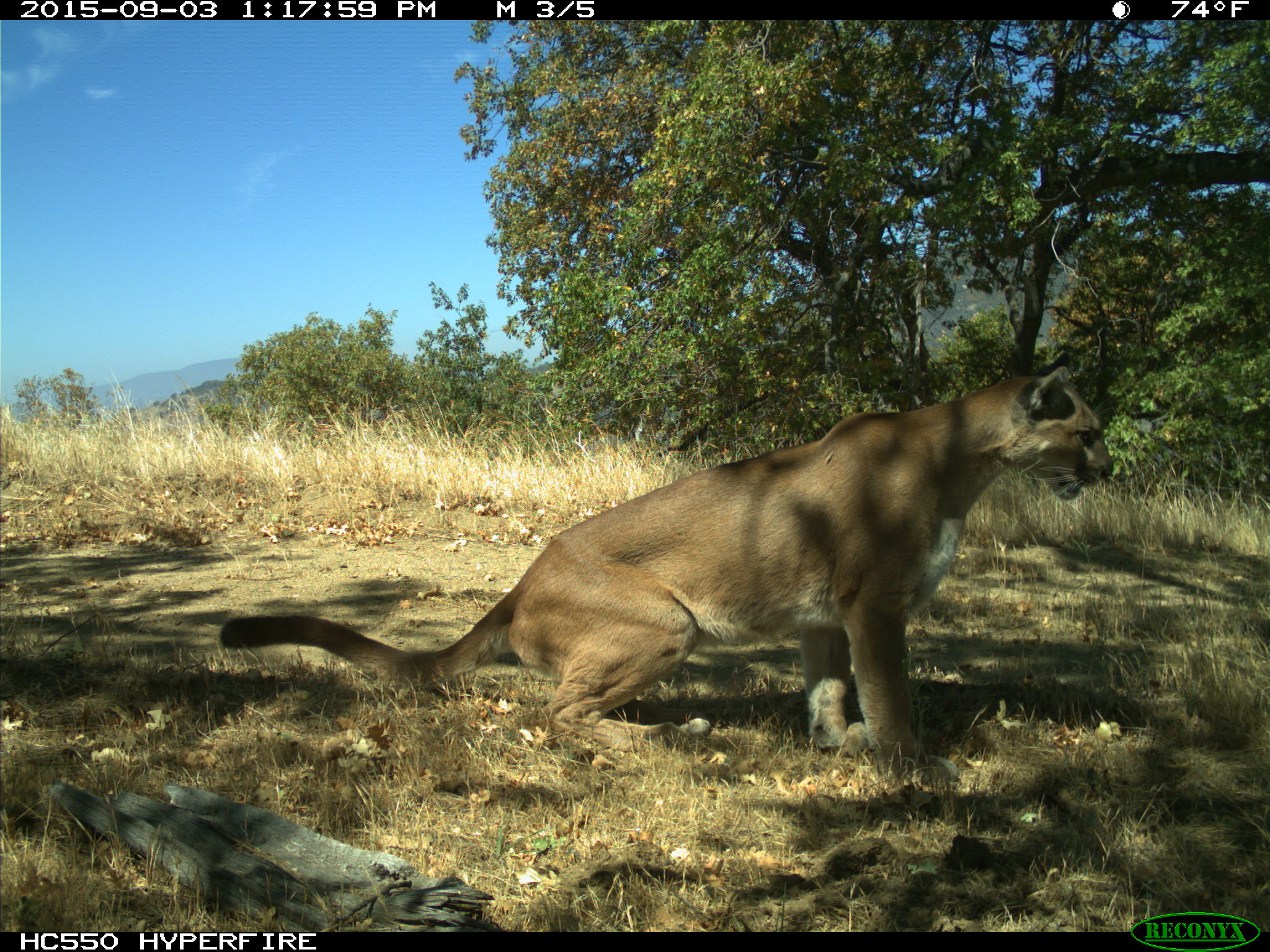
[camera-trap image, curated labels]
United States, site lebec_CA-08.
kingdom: Animalia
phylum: Chordata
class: Mammalia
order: Carnivora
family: Felidae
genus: Puma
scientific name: Puma concolor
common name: mountain lion